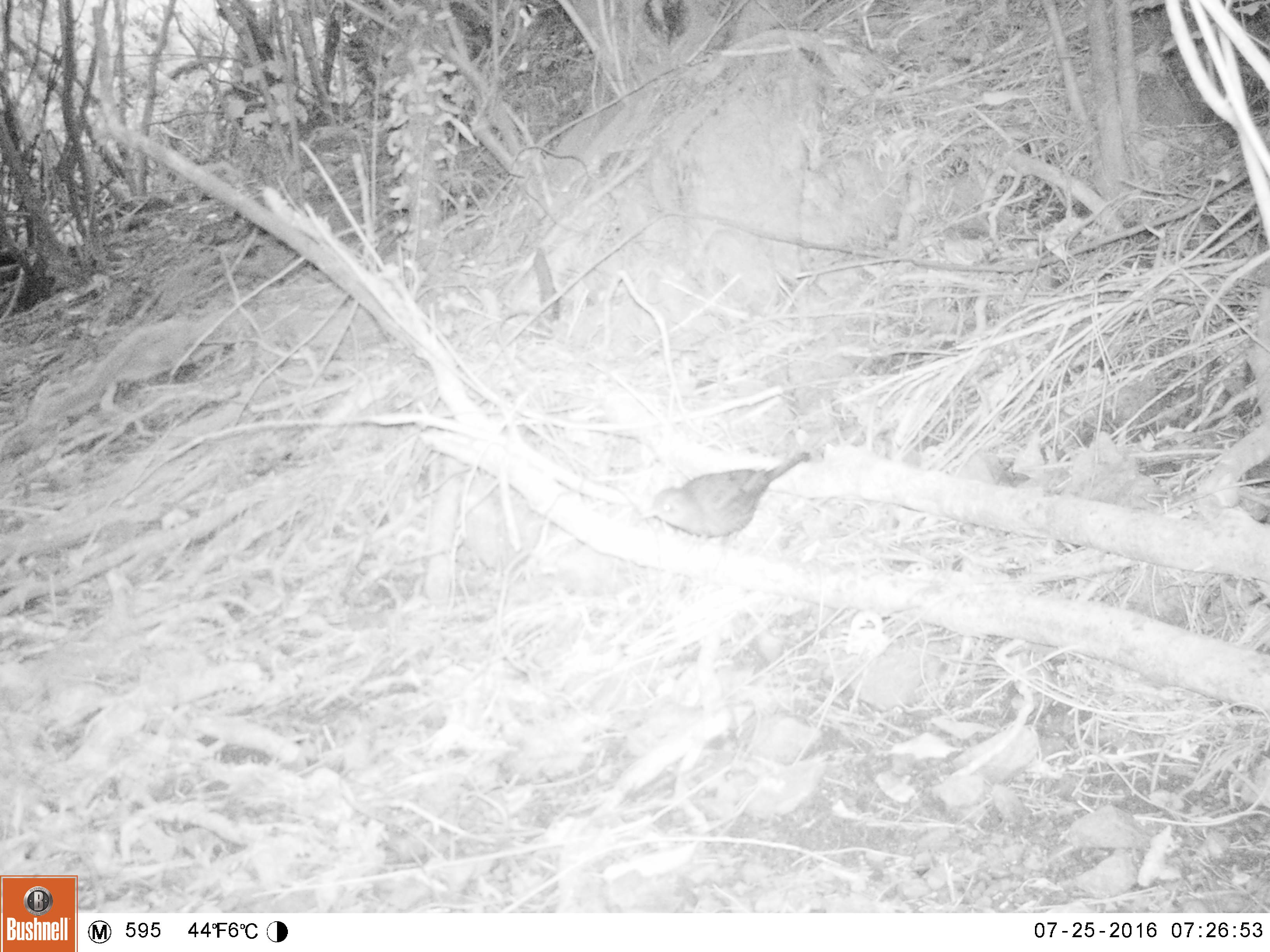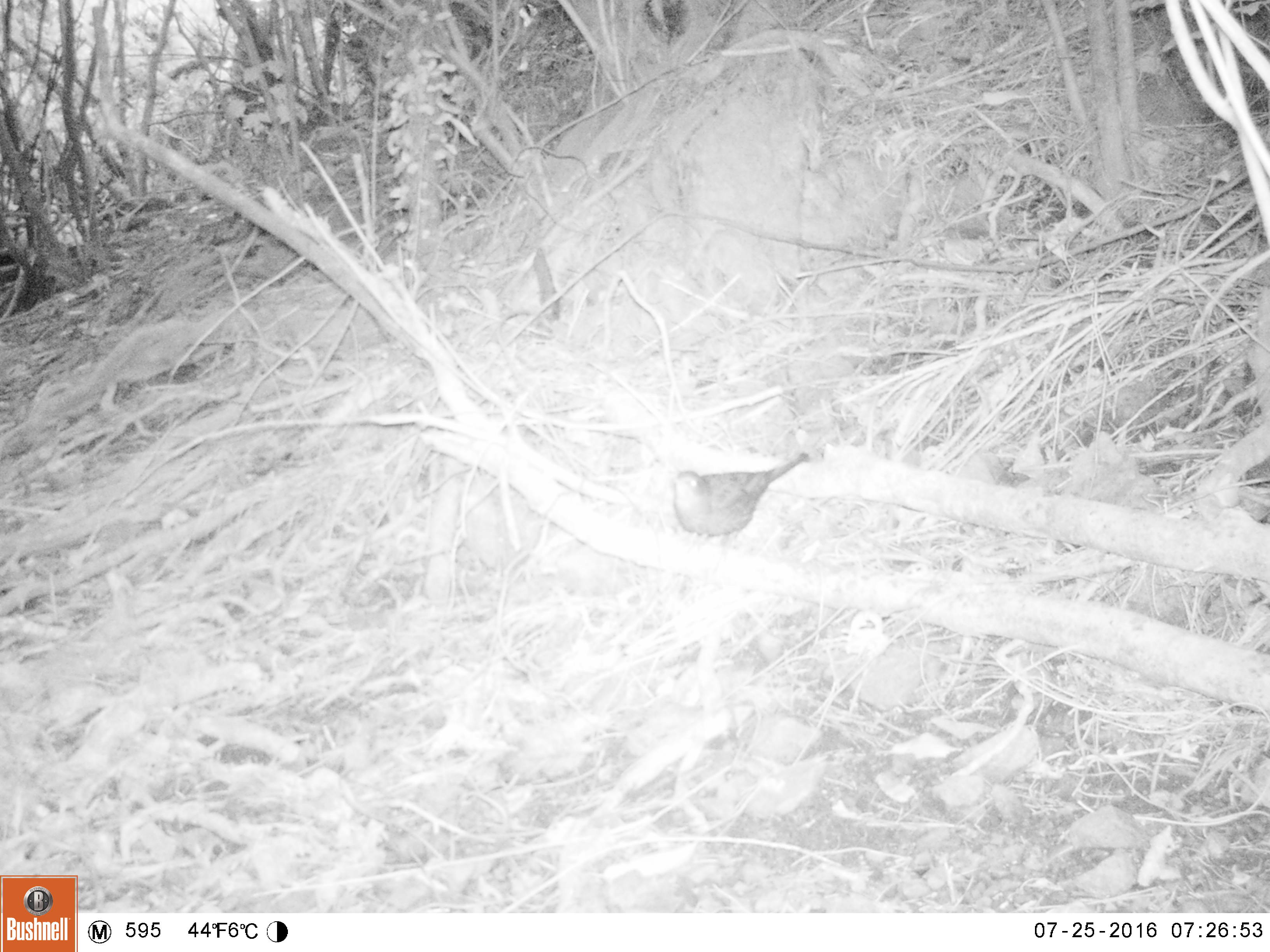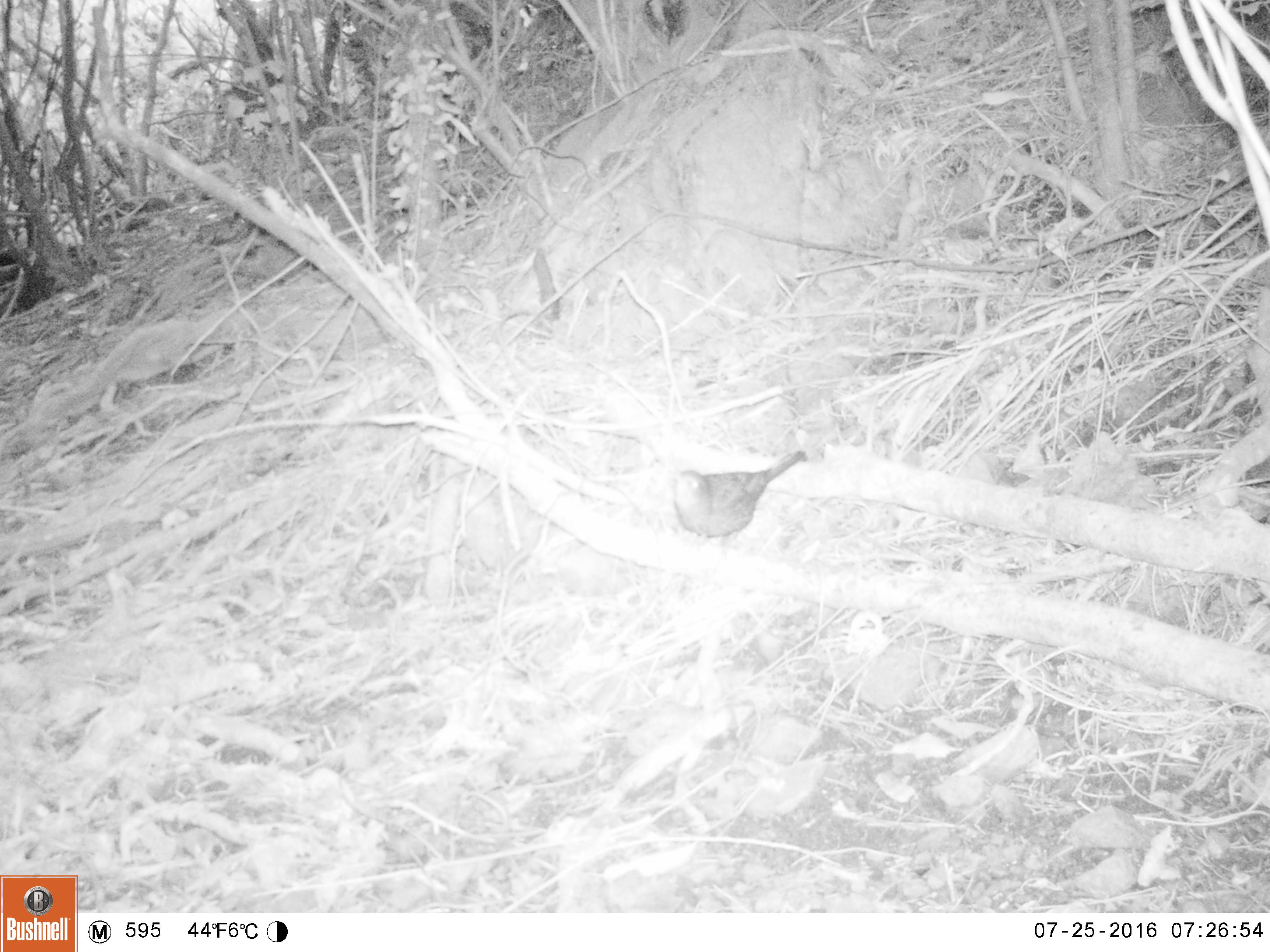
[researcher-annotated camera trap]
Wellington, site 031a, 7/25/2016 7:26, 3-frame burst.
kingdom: Animalia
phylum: Chordata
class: Aves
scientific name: Aves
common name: bird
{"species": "bird (Aves)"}